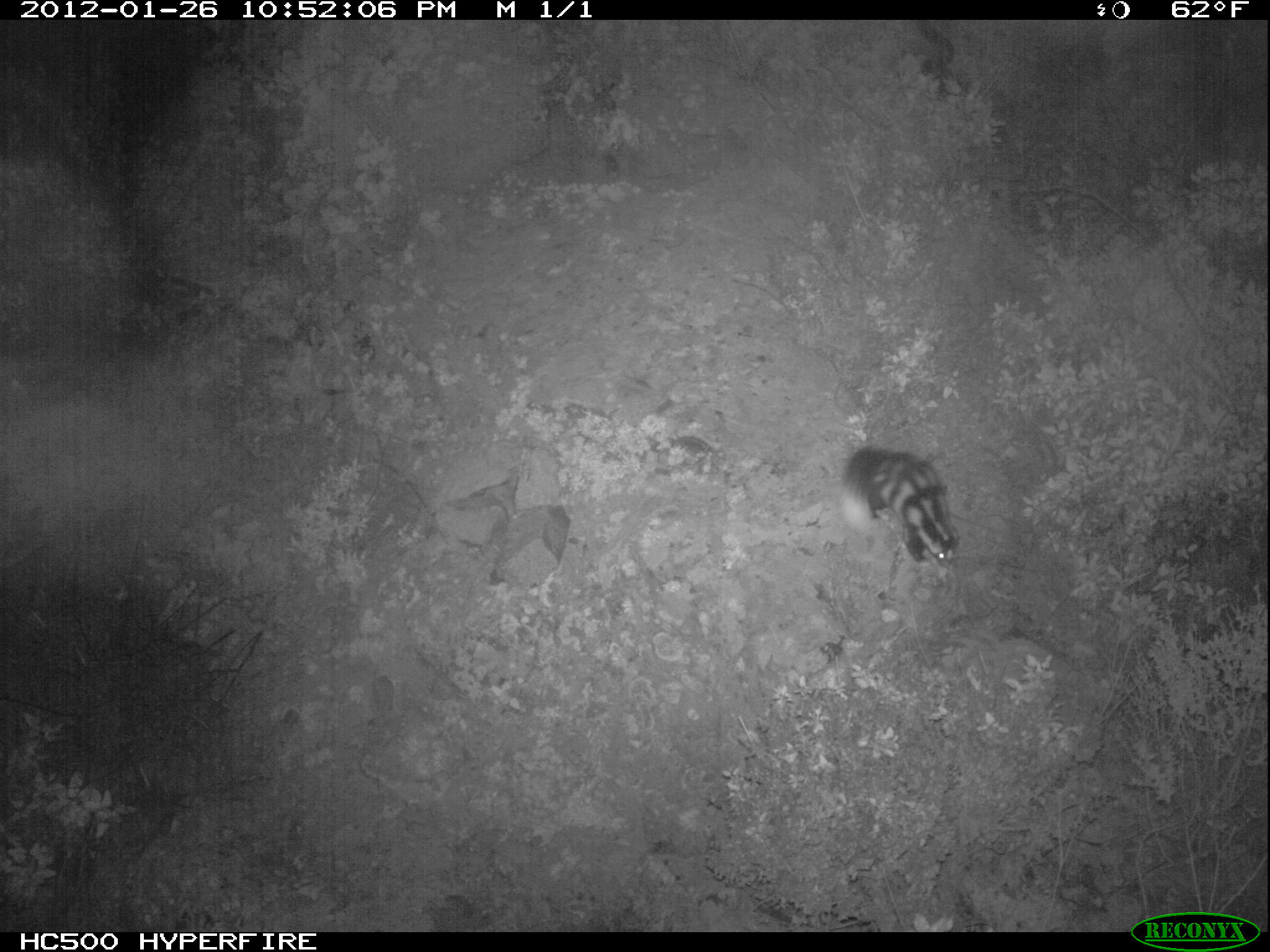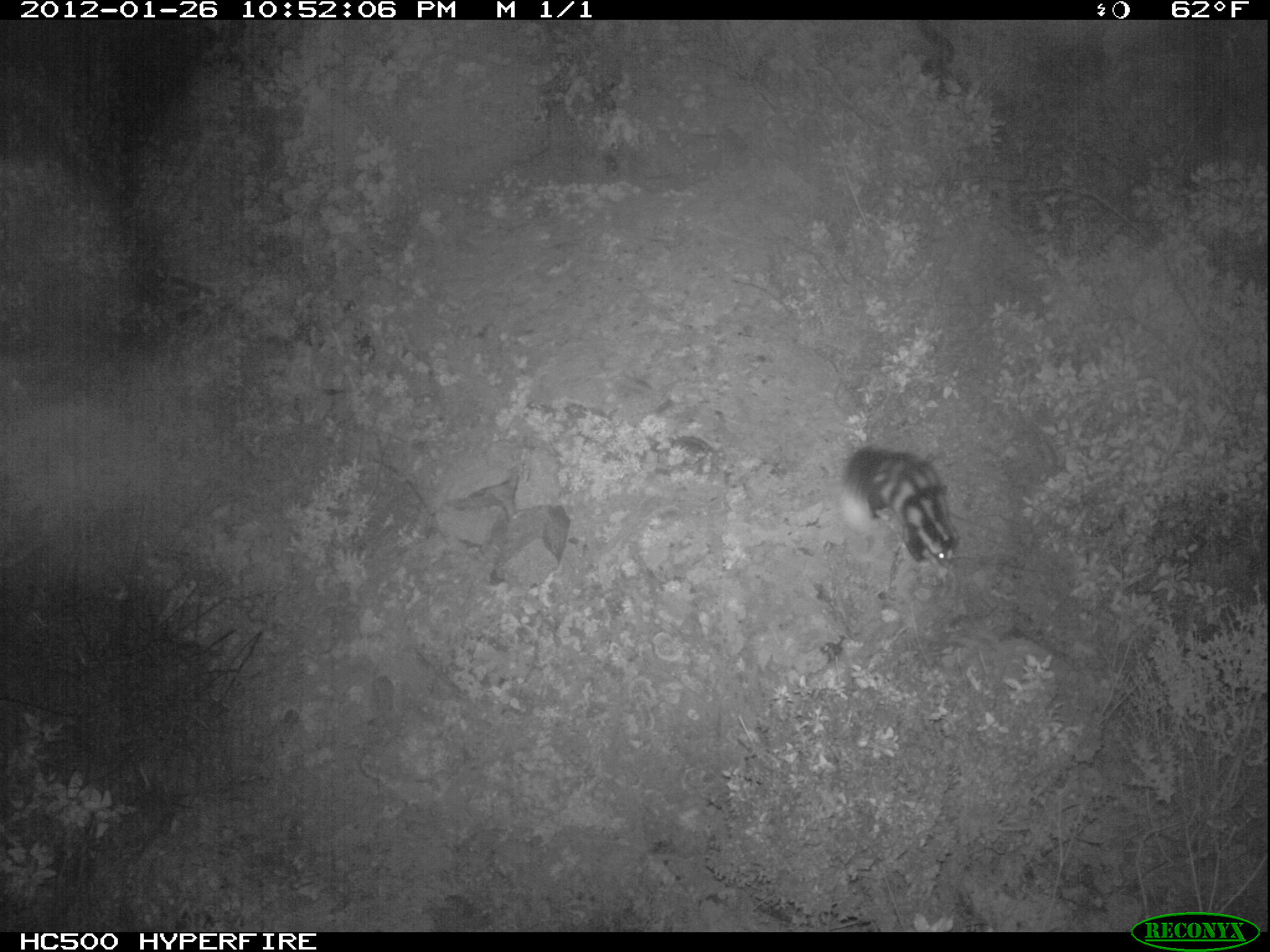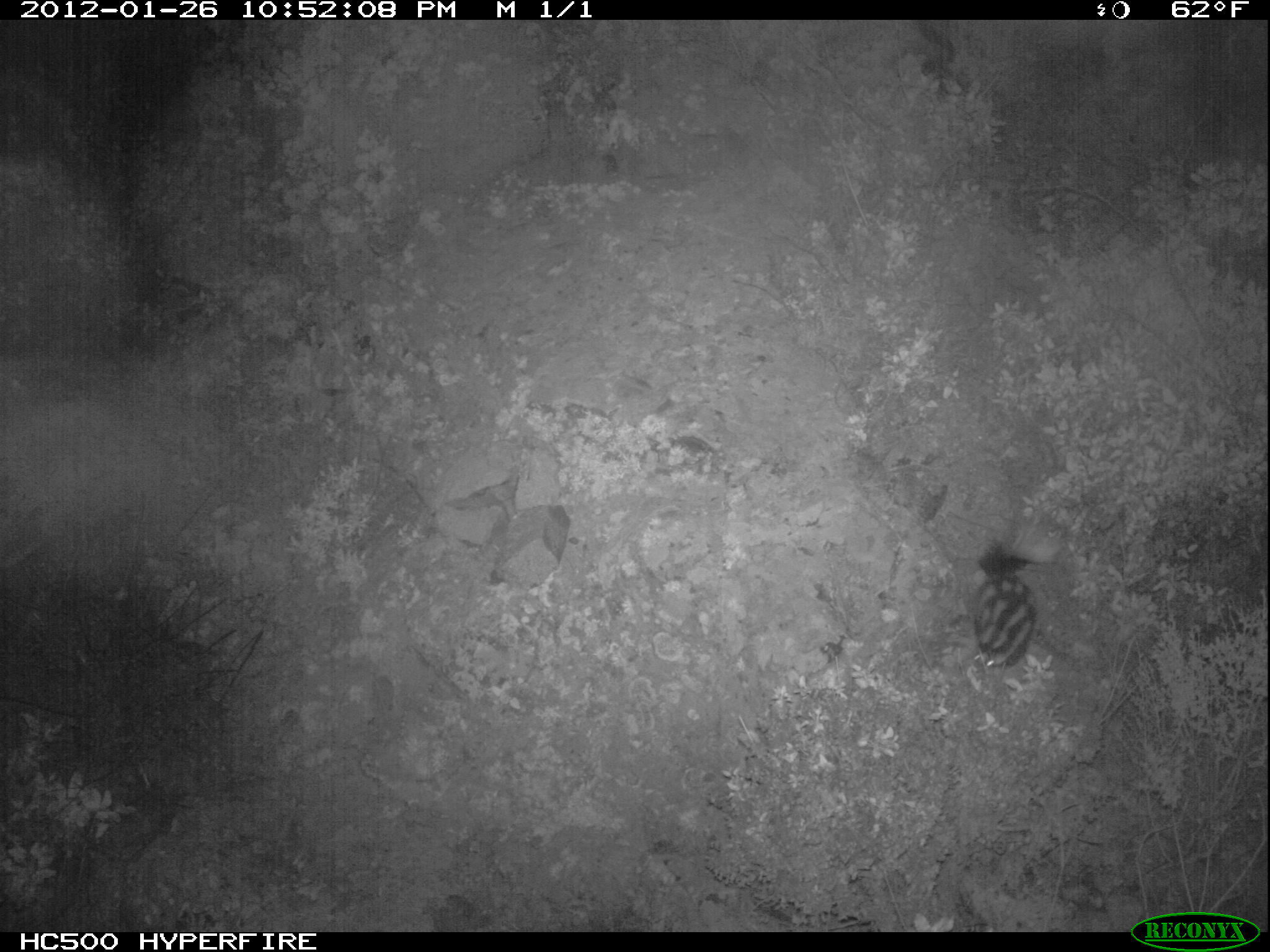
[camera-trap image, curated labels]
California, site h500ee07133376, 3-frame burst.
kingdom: Animalia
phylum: Chordata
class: Mammalia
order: Carnivora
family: Mephitidae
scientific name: Mephitidae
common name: skunk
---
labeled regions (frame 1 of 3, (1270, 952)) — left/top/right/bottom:
skunk: 841/445/960/569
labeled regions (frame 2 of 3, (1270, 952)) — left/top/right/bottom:
skunk: 841/446/961/570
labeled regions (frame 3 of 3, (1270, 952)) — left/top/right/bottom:
skunk: 970/520/1063/669